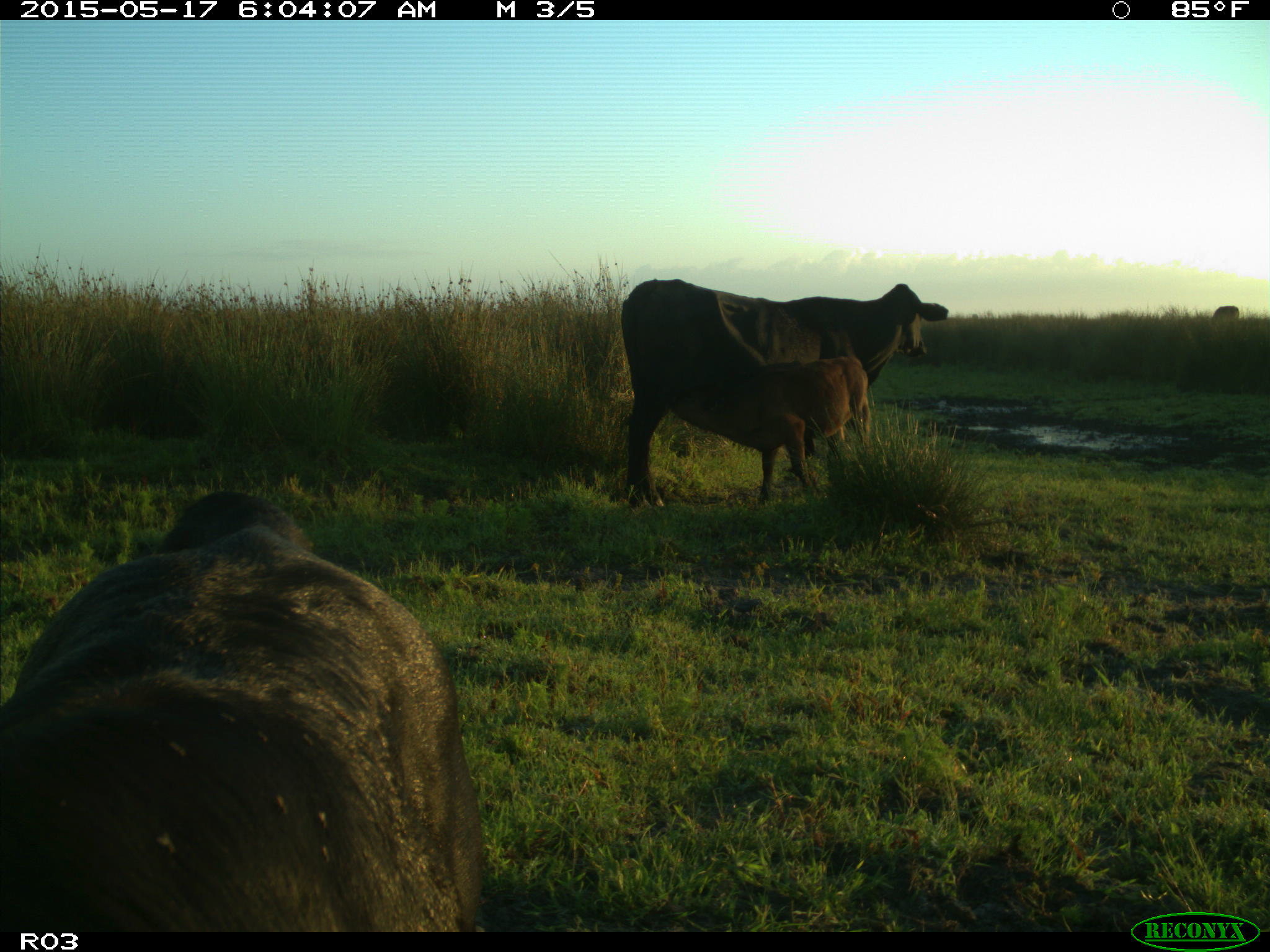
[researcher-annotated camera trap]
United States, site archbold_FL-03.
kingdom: Animalia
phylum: Chordata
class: Mammalia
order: Artiodactyla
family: Bovidae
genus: Bos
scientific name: Bos taurus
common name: domestic cow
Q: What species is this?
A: Bos taurus (domestic cow).